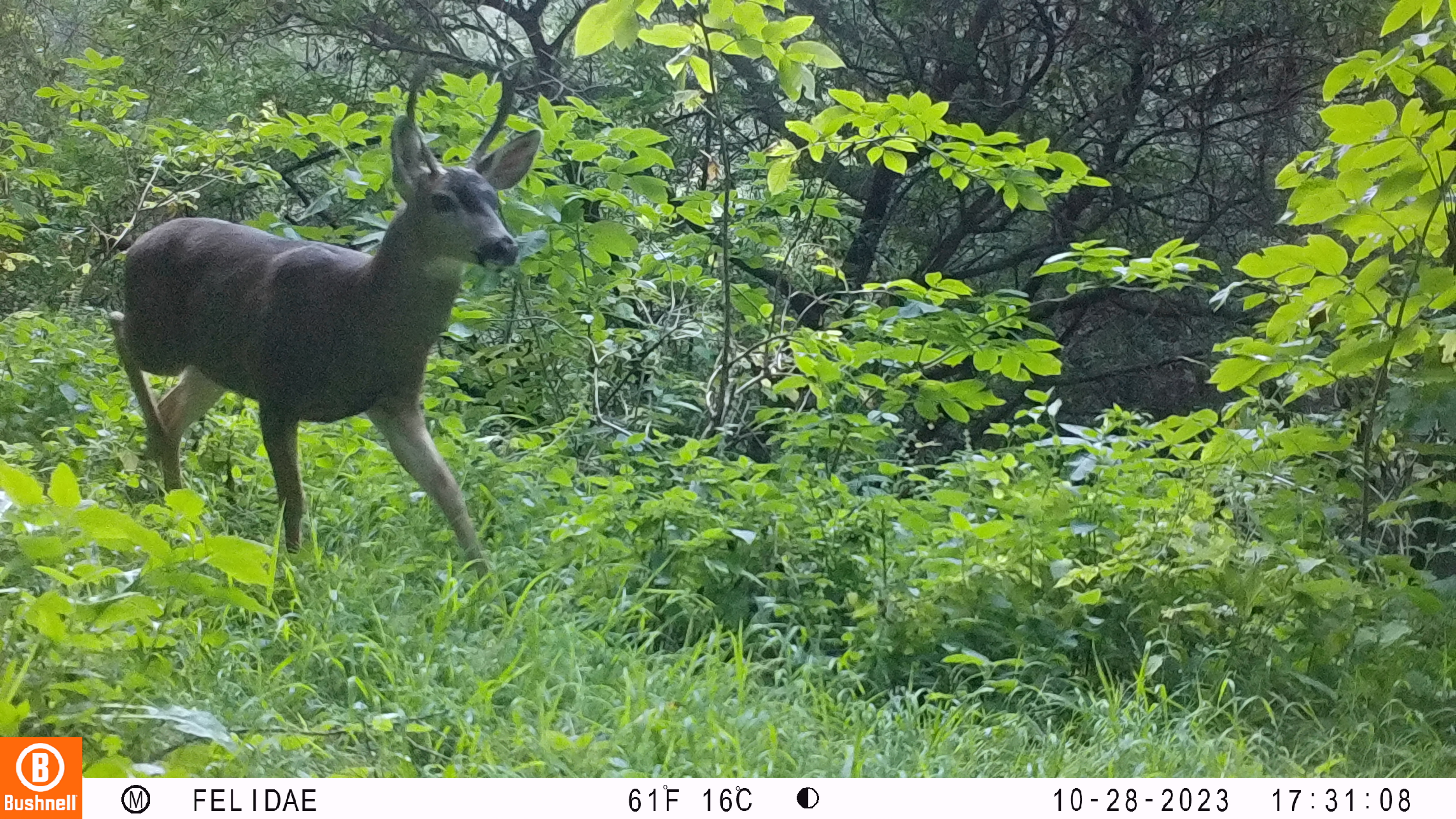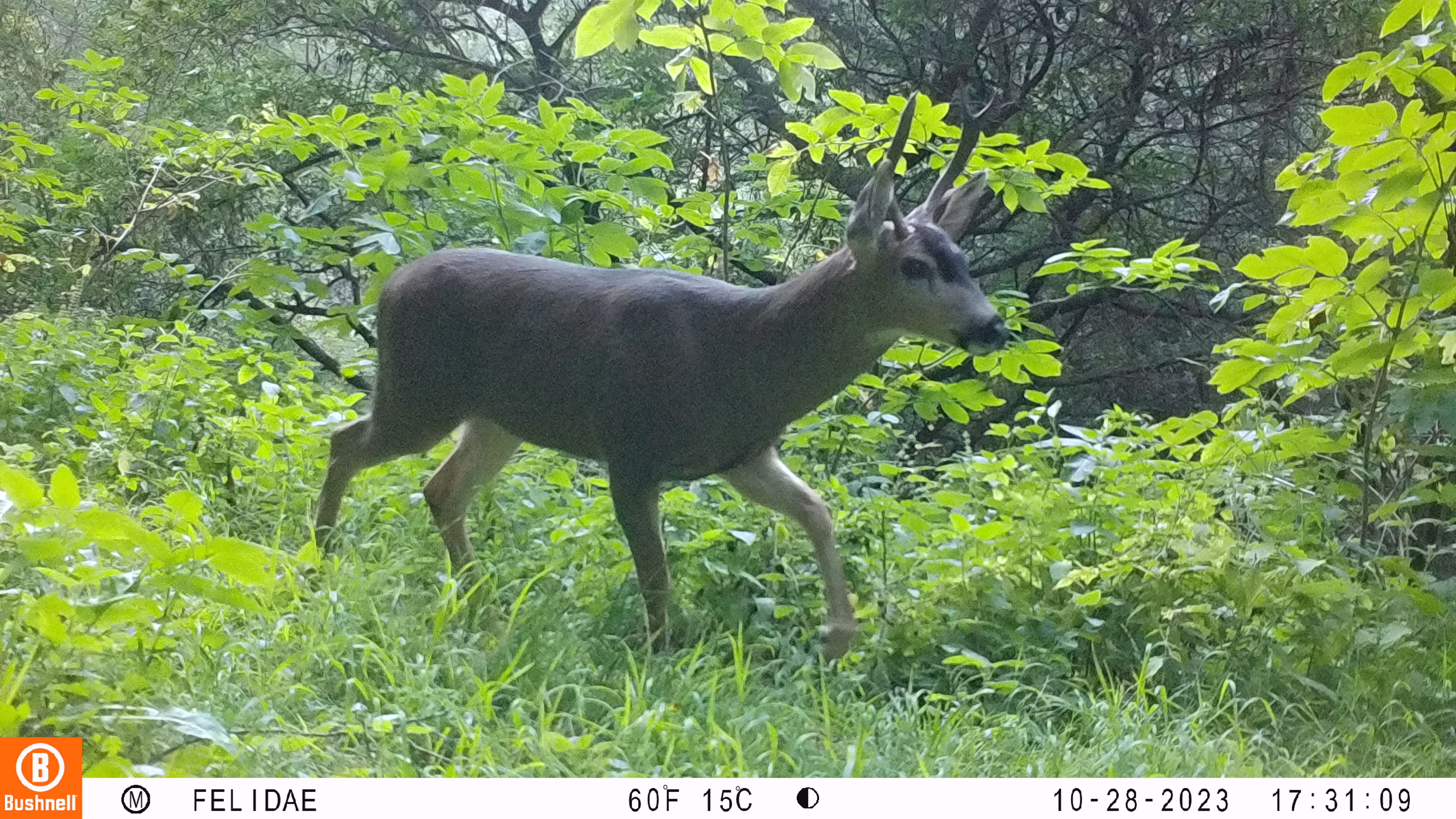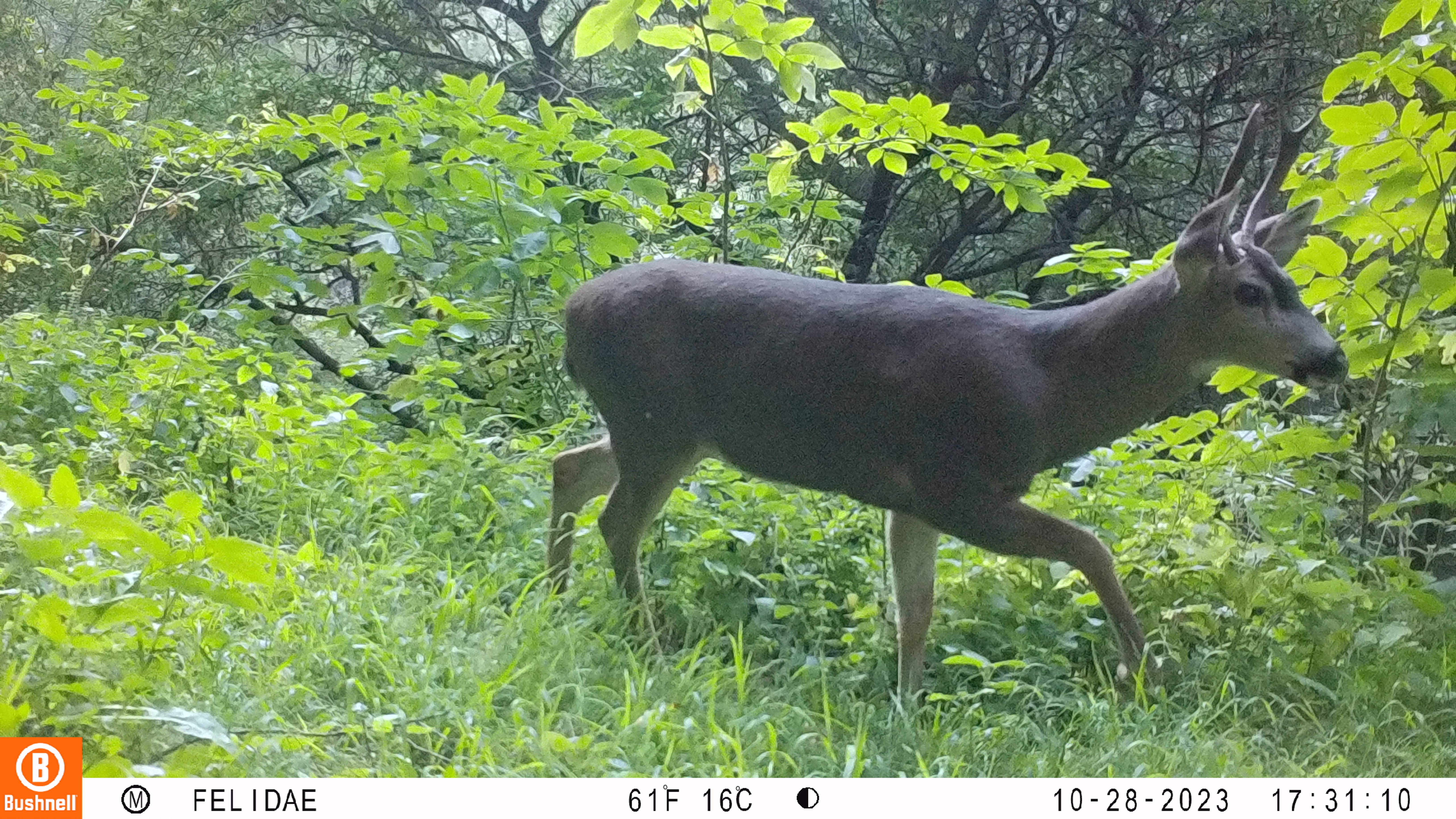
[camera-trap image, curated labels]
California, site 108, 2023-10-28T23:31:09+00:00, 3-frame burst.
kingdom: Animalia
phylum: Chordata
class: Mammalia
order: Artiodactyla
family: Cervidae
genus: Odocoileus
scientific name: Odocoileus hemionus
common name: mule deer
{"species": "mule deer (Odocoileus hemionus)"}